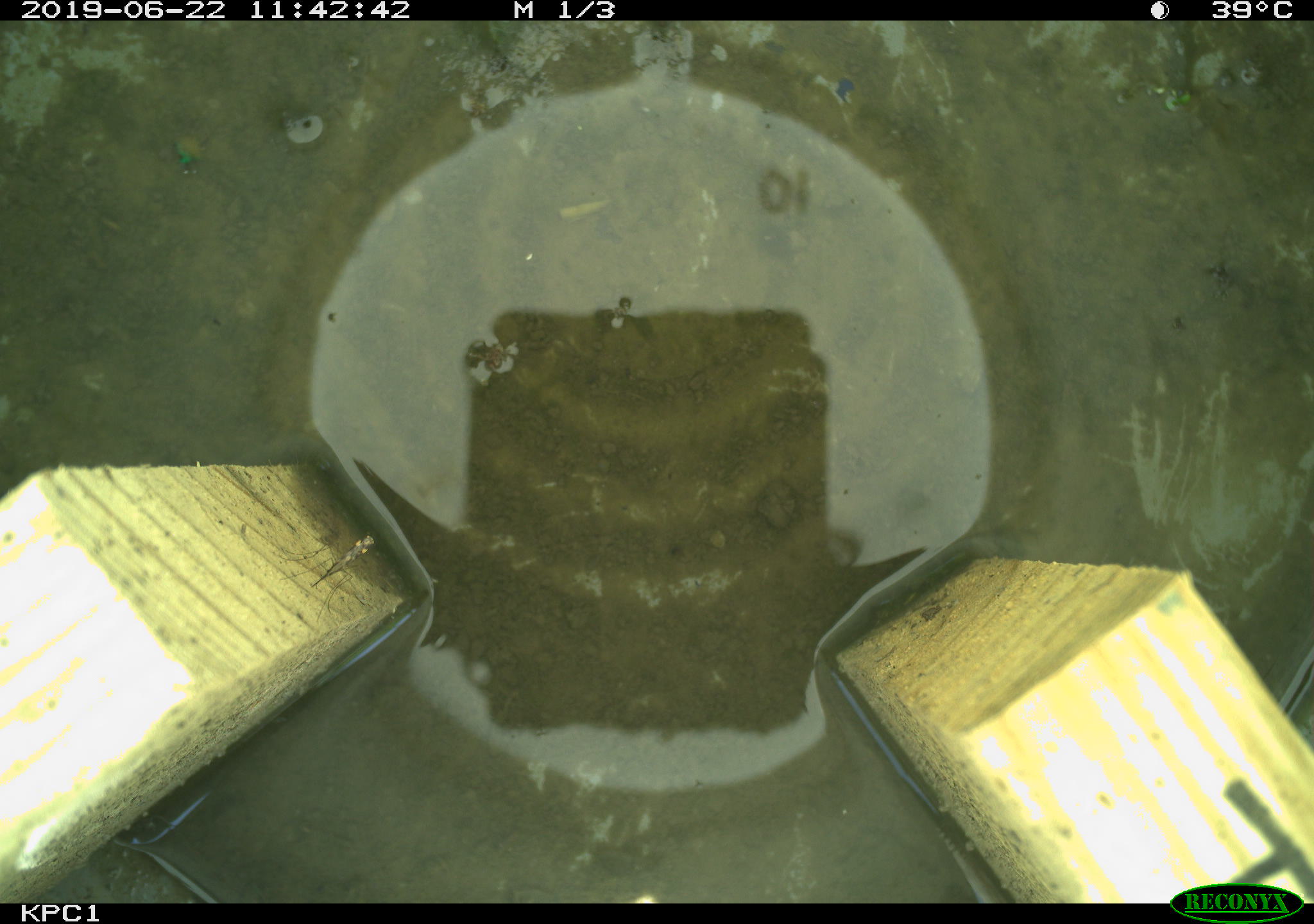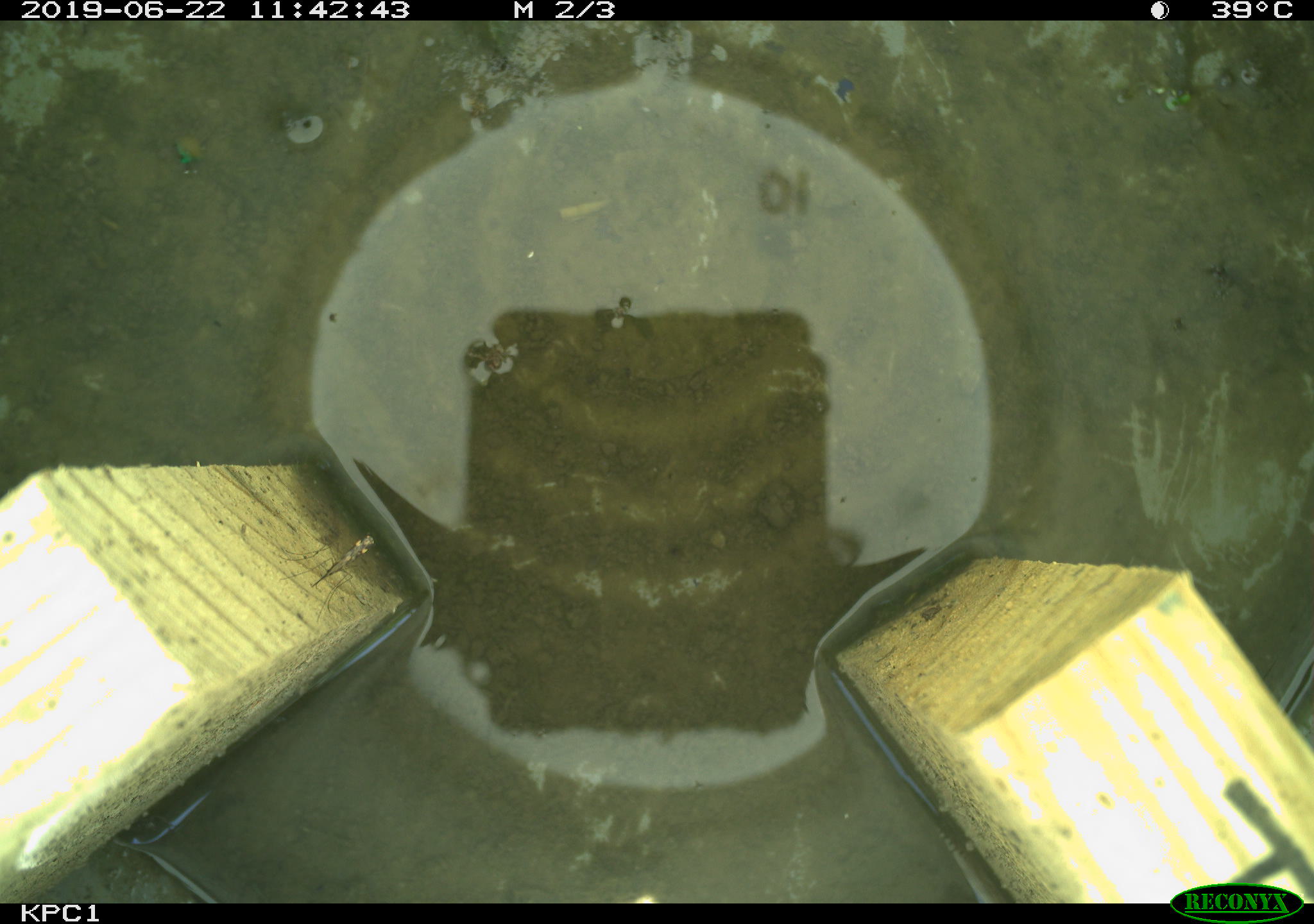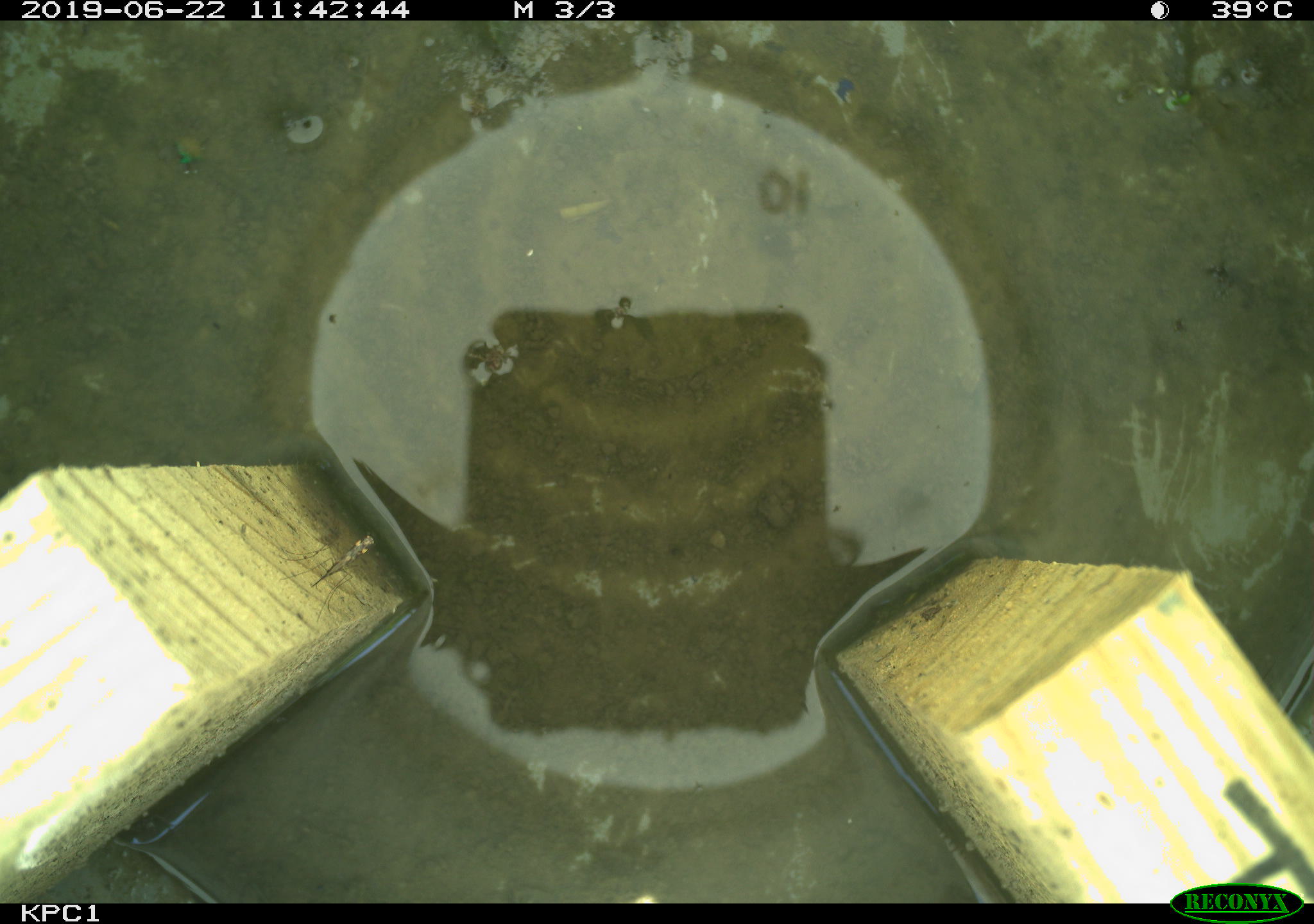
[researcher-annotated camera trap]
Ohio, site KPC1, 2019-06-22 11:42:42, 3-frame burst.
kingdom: Animalia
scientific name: Animalia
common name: animal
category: invertebrate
Invertebrate (animal) (Animalia).